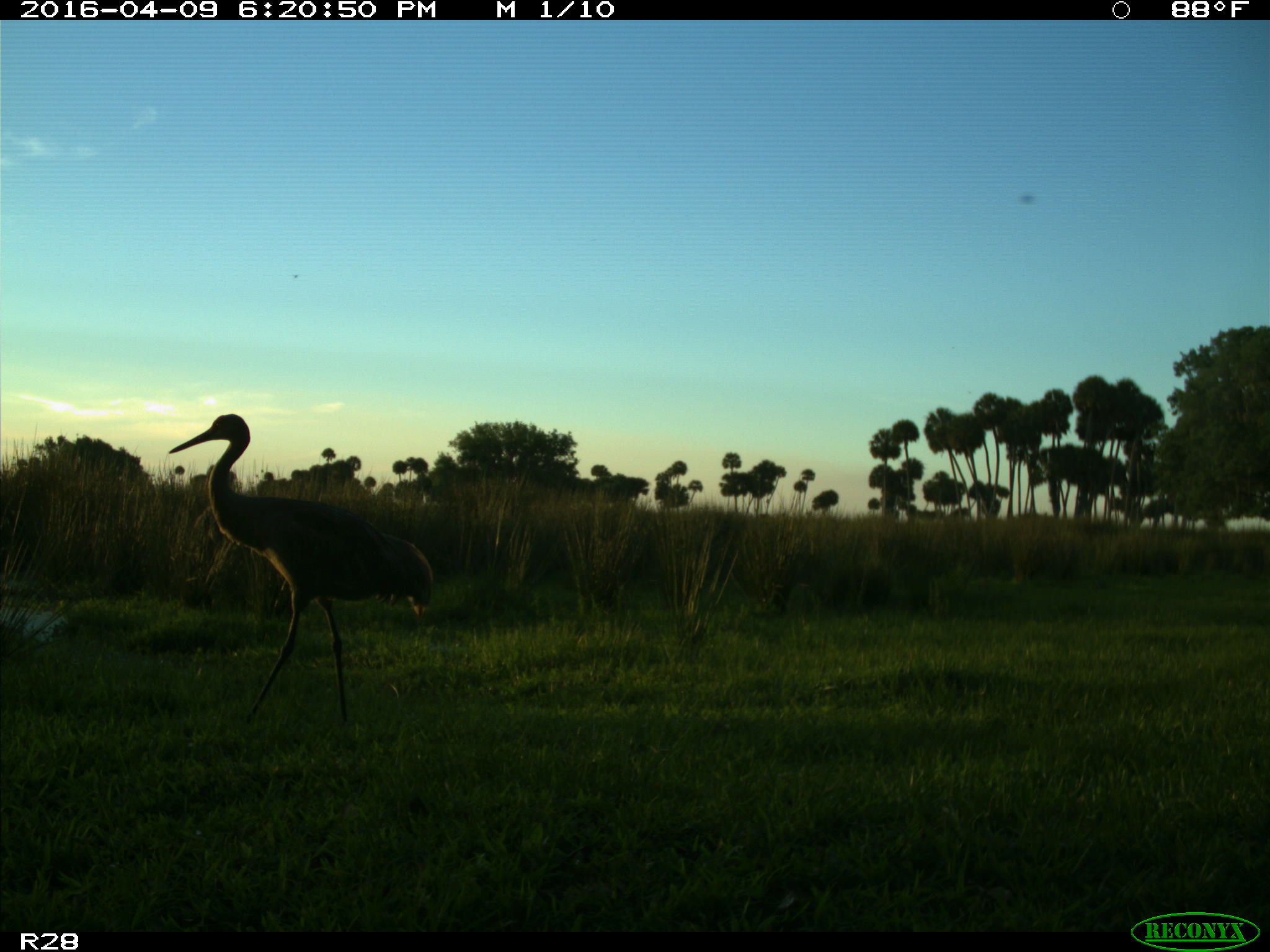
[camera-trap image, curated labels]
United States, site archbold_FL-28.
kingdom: Animalia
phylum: Chordata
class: Aves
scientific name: Aves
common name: birds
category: unidentified bird